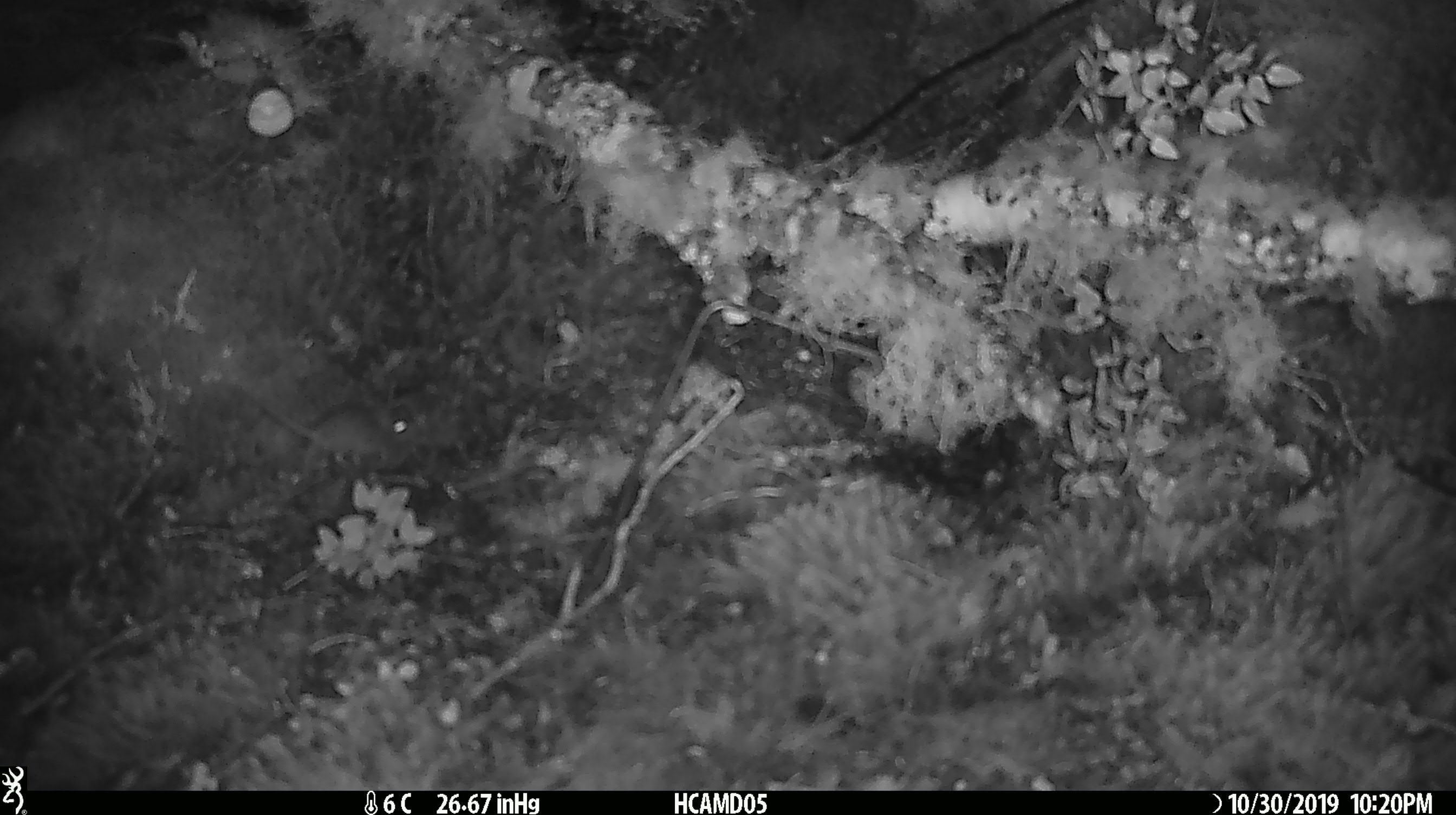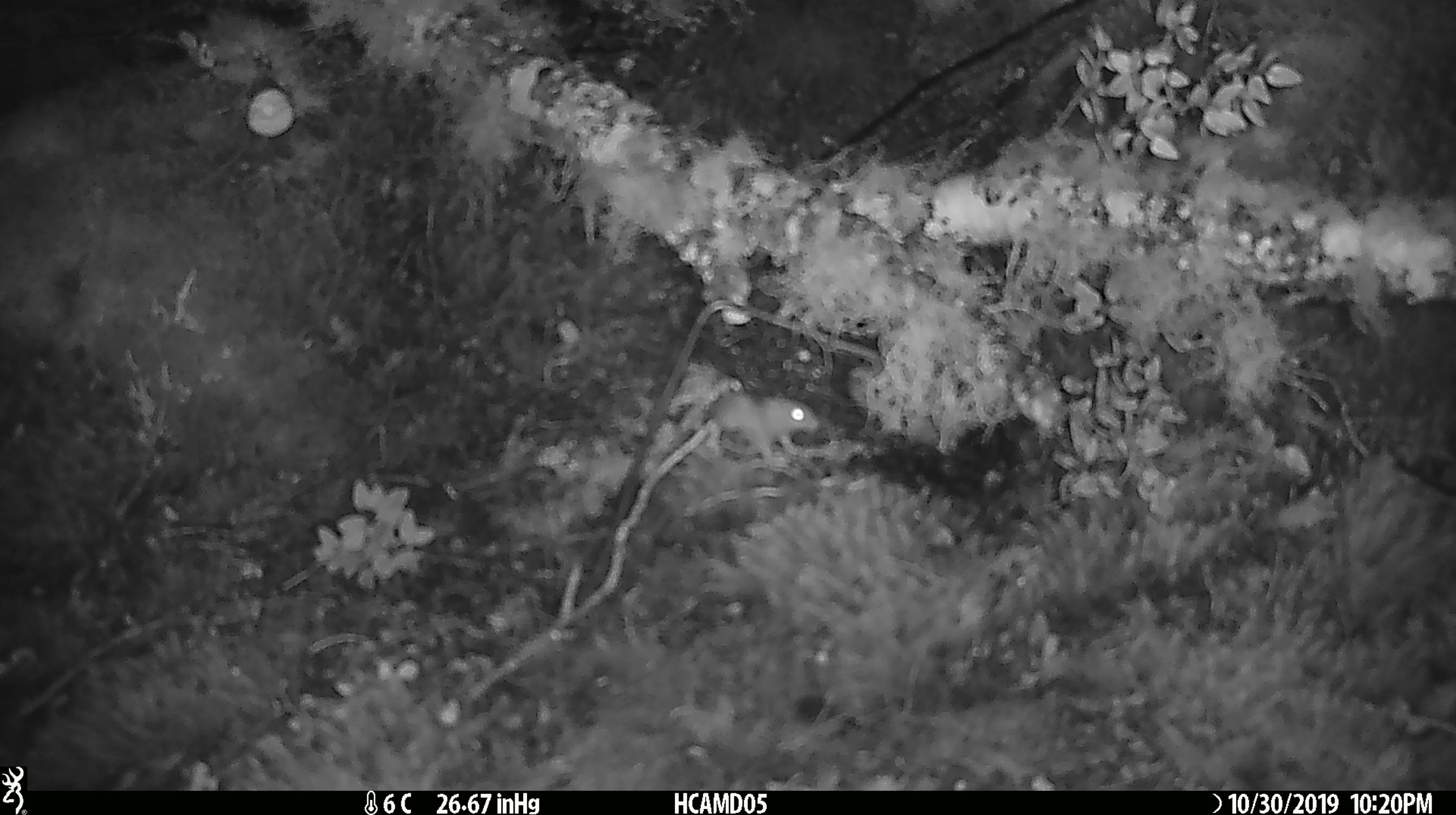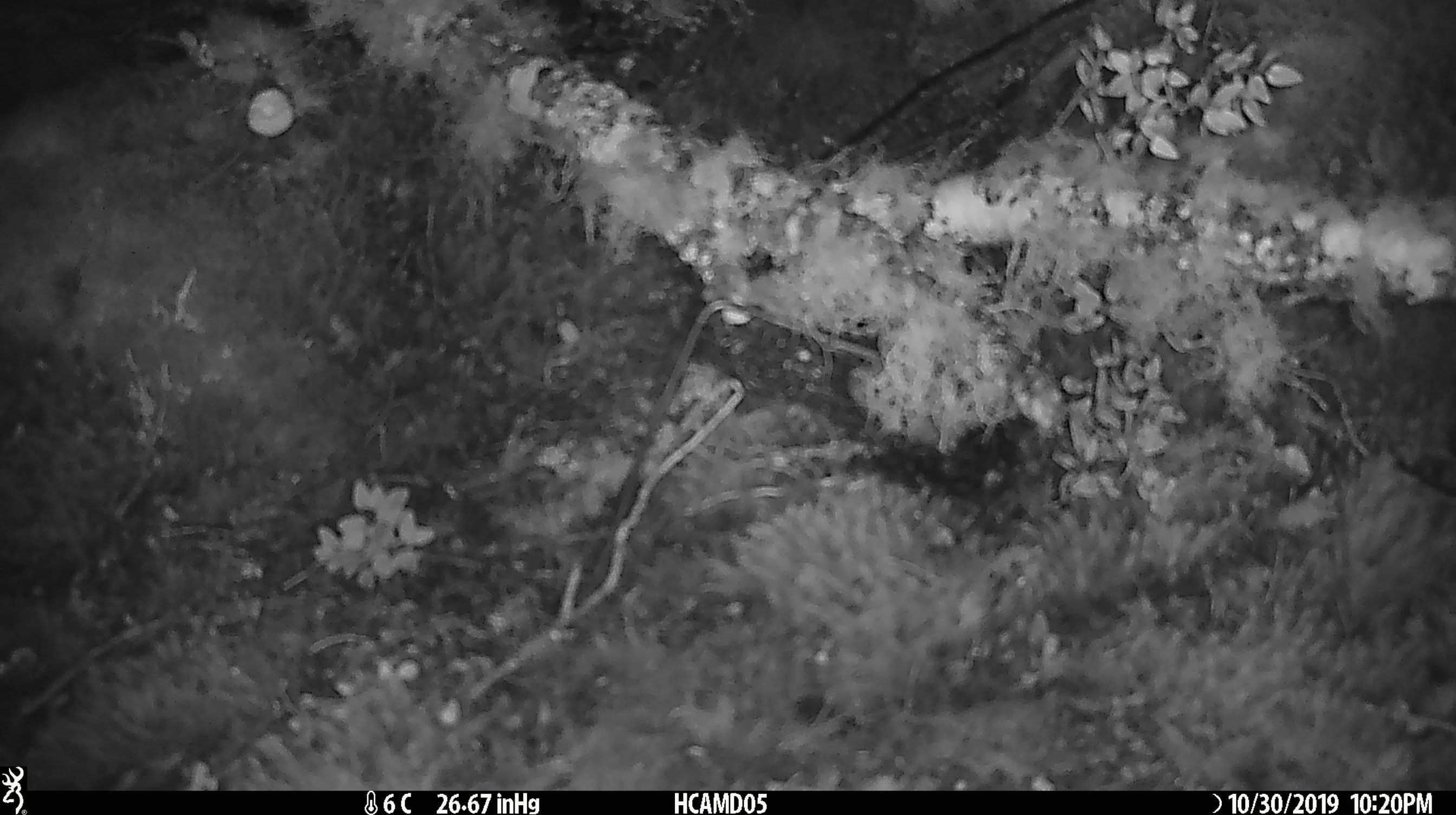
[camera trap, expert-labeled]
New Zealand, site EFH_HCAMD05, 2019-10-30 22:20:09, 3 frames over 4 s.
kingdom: Animalia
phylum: Chordata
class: Mammalia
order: Rodentia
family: Muridae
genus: Mus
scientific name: Mus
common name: mouse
Mouse (Mus).